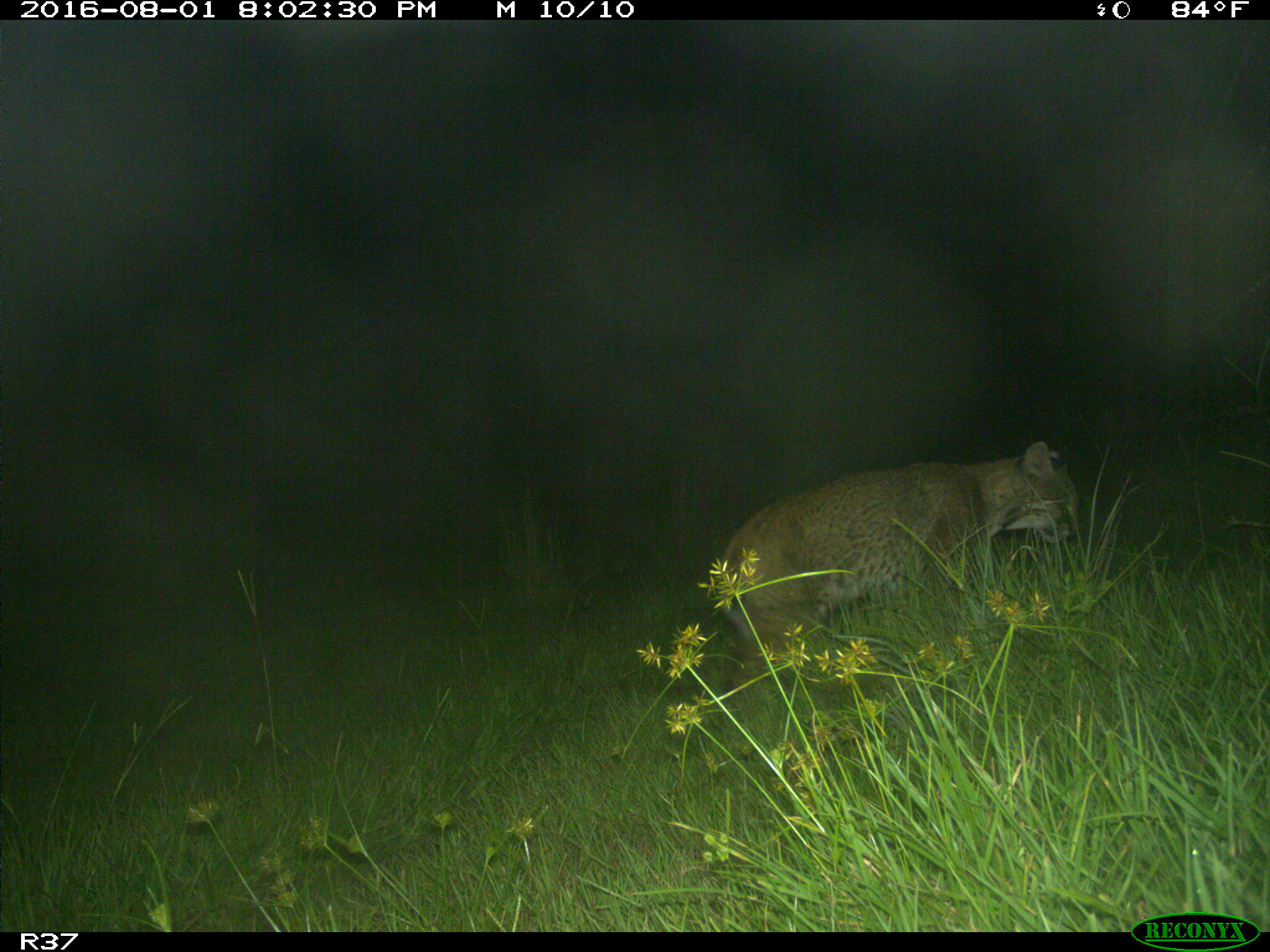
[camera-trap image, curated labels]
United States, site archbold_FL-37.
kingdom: Animalia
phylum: Chordata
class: Mammalia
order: Carnivora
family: Felidae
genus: Lynx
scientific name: Lynx rufus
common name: bobcat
Lynx rufus (bobcat).